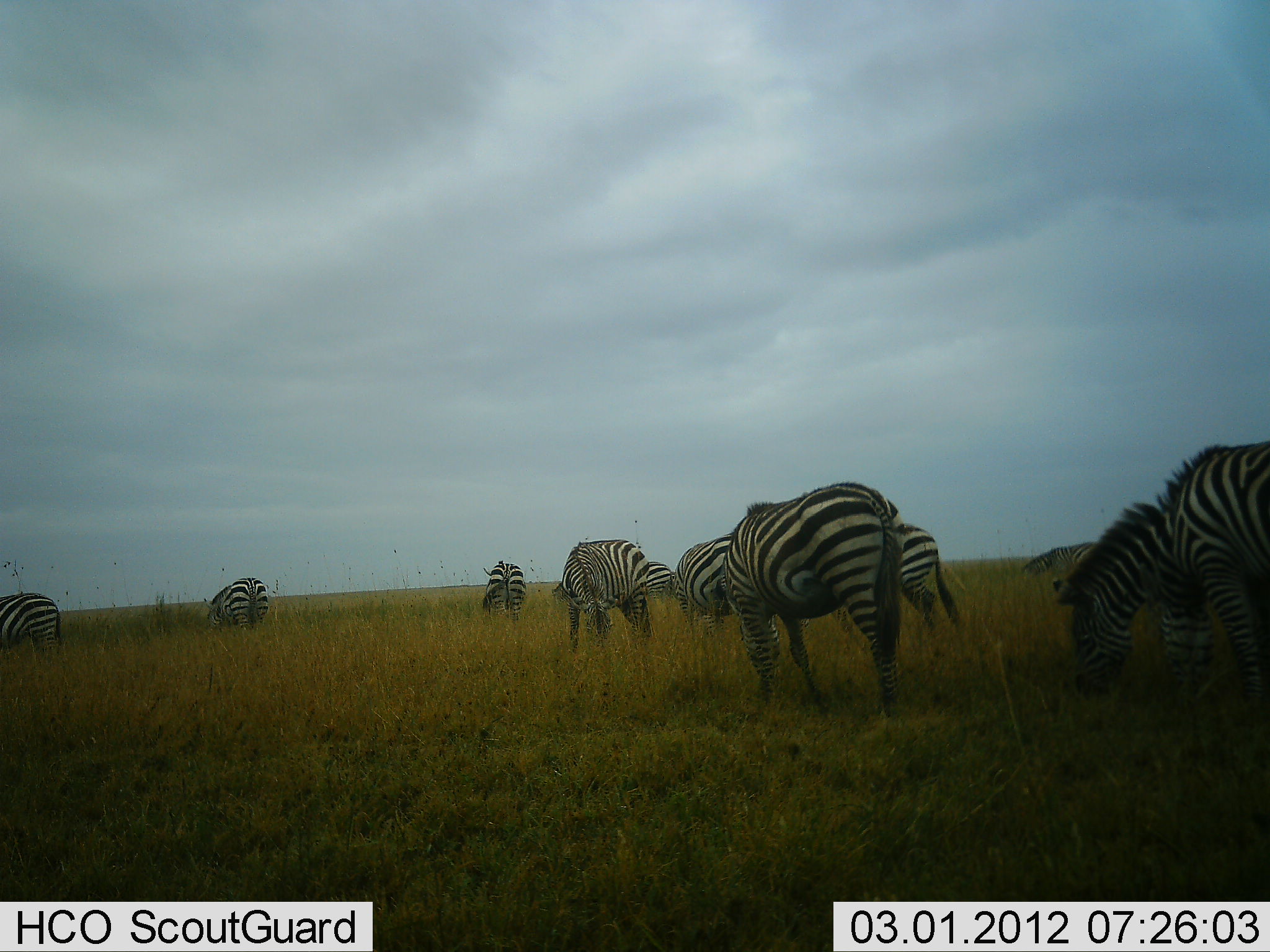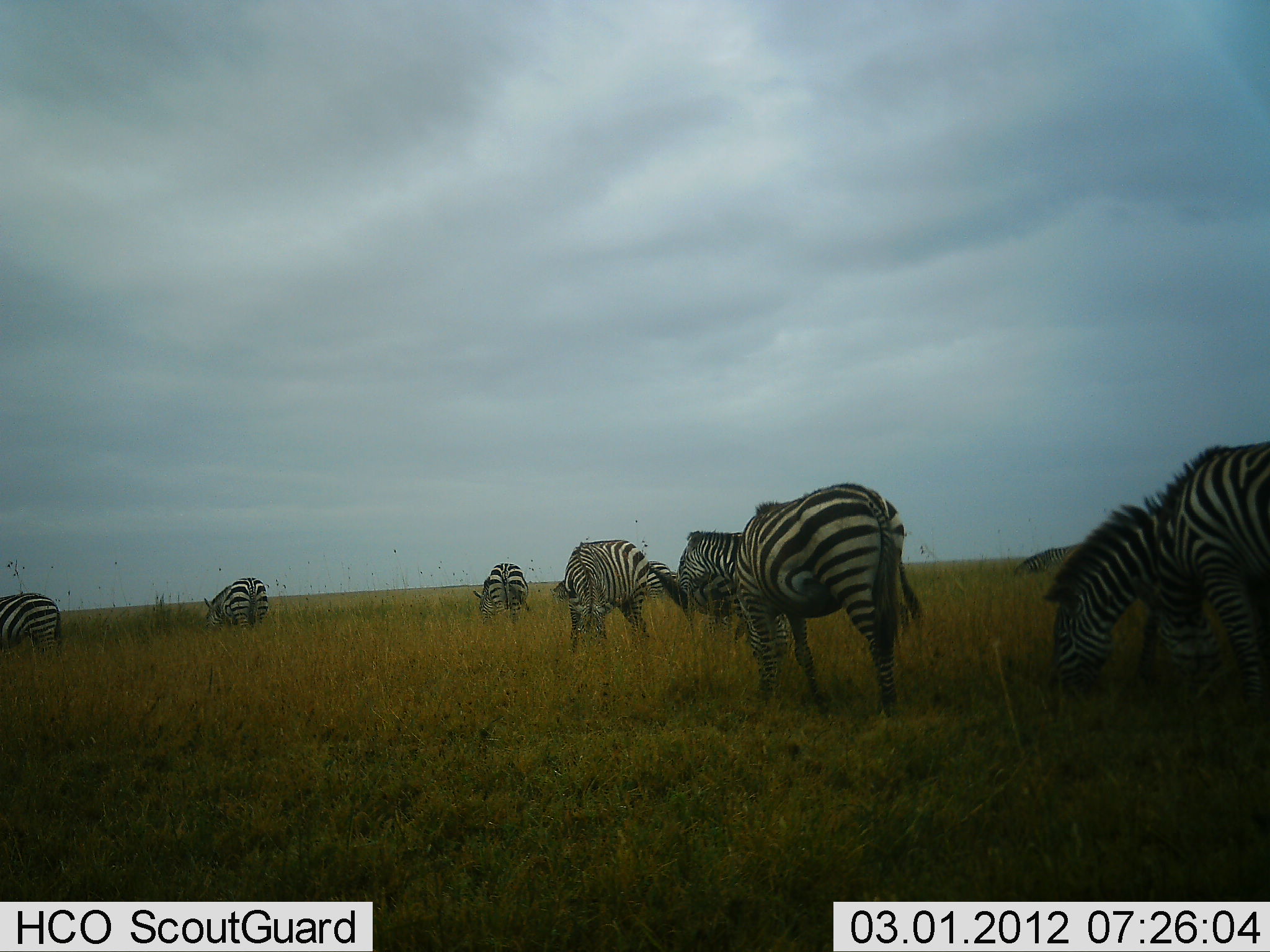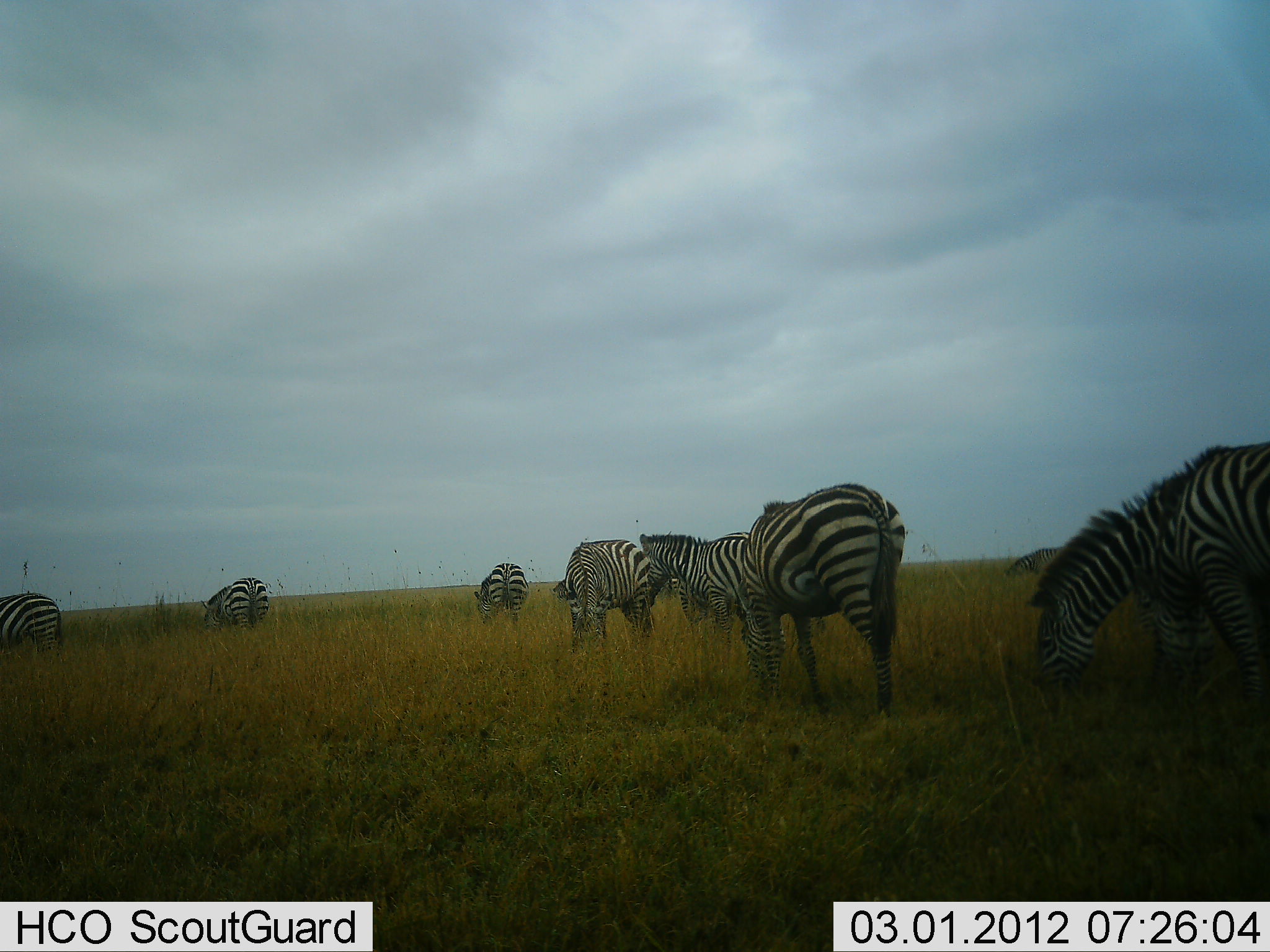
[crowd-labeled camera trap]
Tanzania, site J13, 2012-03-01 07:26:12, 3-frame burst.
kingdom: Animalia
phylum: Chordata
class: Mammalia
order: Perissodactyla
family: Equidae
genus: Equus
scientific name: Equus quagga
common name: plains zebra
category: zebra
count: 10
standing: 29%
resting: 0%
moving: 29%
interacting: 7%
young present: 0%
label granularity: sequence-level